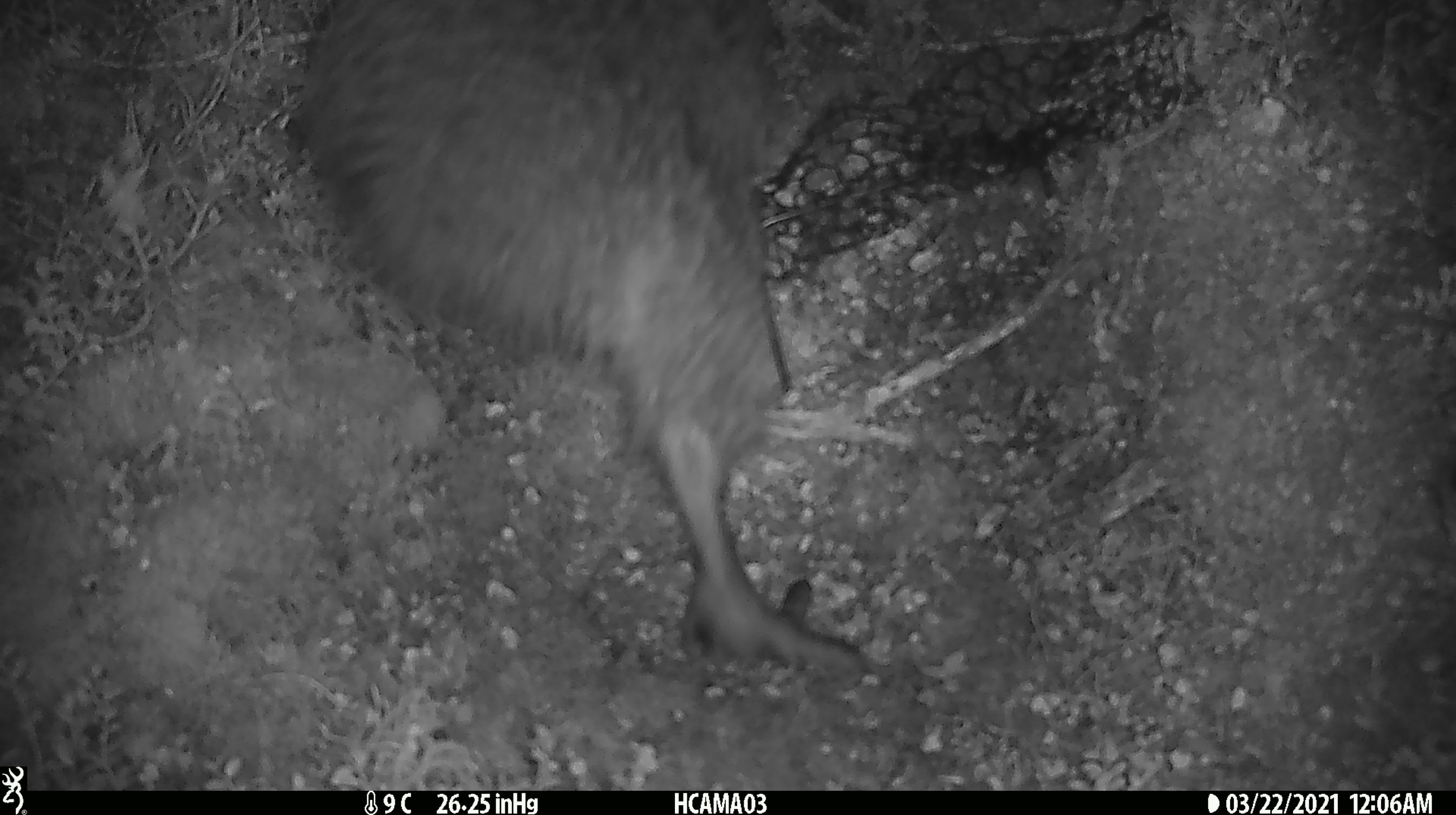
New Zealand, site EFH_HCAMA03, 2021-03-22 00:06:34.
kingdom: Animalia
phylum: Chordata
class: Aves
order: Apterygiformes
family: Apterygidae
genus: Apteryx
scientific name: Apteryx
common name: kiwi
Kiwi (Apteryx).